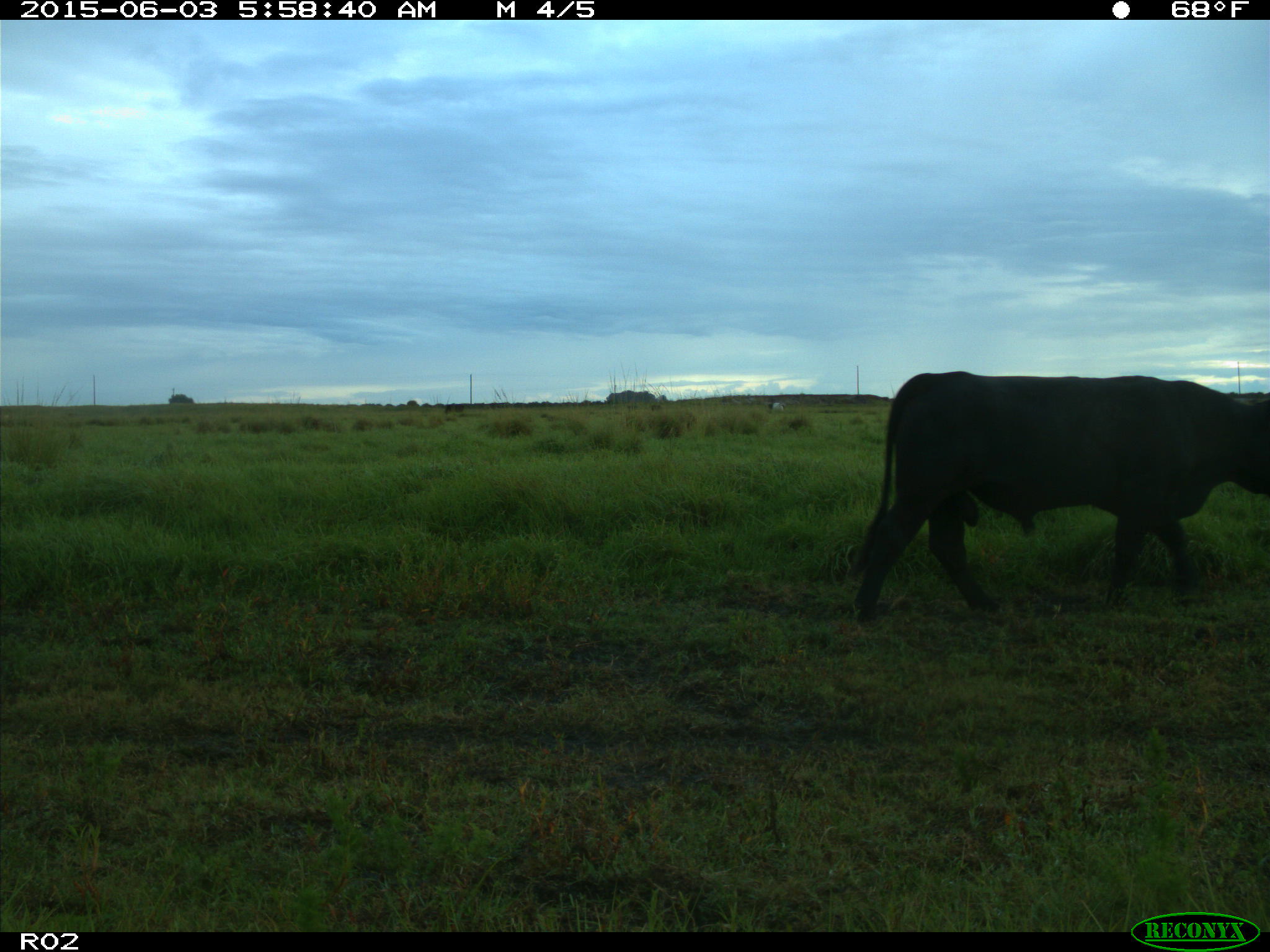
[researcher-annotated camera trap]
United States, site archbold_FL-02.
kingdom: Animalia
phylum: Chordata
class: Mammalia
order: Artiodactyla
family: Bovidae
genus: Bos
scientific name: Bos taurus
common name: domestic cow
Bos taurus (domestic cow).